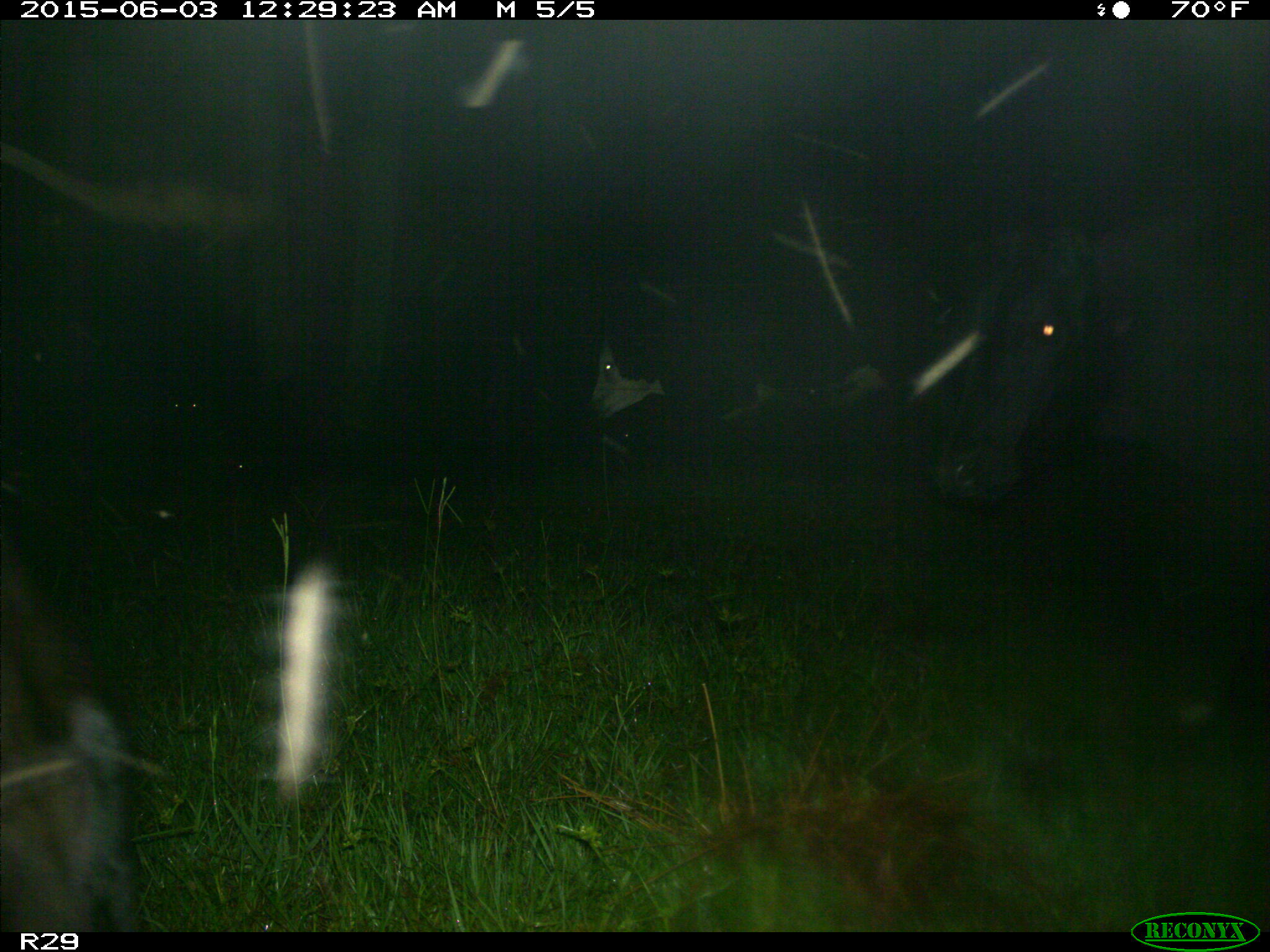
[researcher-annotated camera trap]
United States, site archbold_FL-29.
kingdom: Animalia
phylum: Chordata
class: Mammalia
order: Artiodactyla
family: Bovidae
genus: Bos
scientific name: Bos taurus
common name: domestic cow